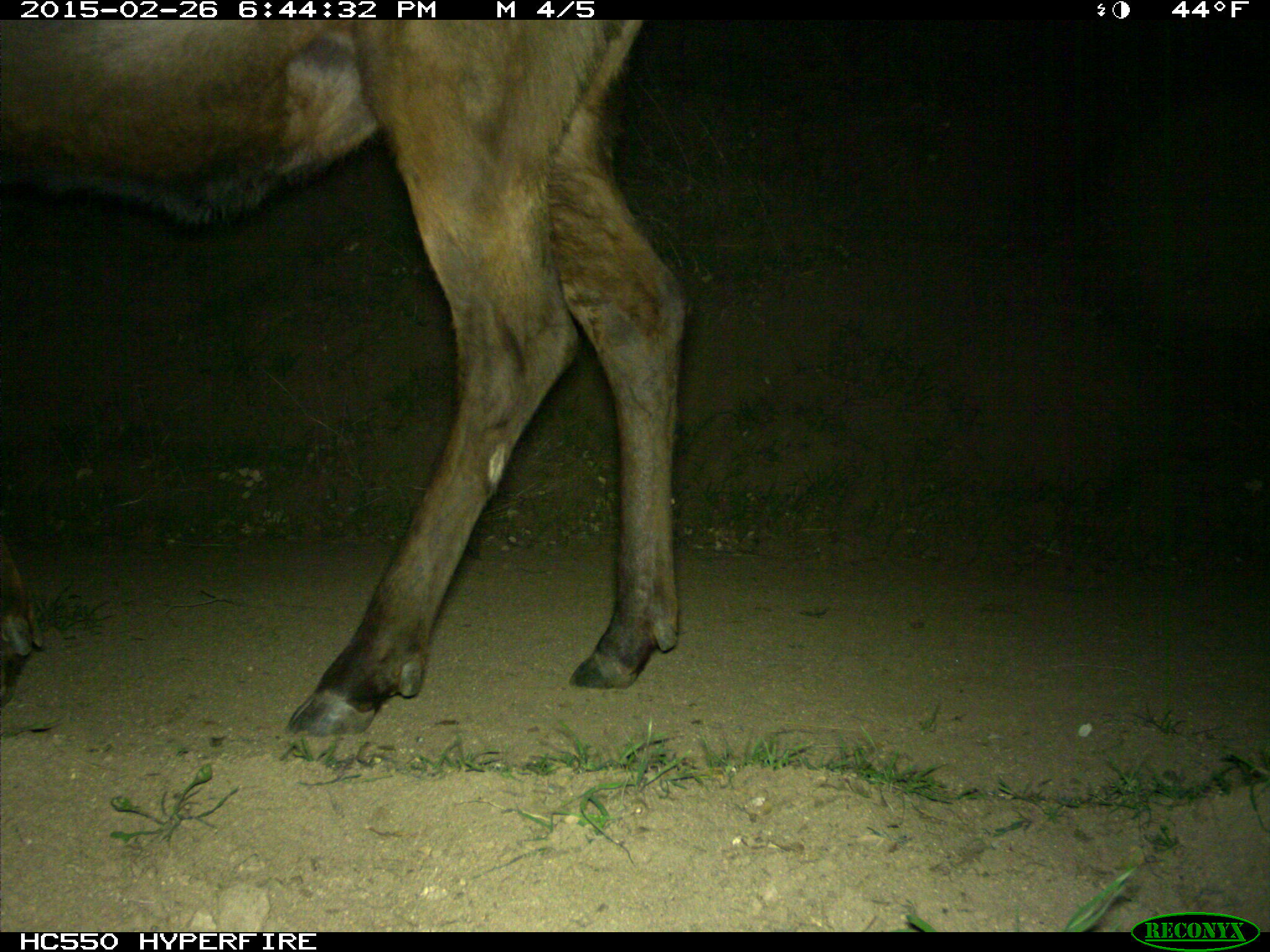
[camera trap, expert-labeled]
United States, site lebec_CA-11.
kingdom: Animalia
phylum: Chordata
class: Mammalia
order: Artiodactyla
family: Cervidae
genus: Cervus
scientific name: Cervus canadensis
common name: elk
Cervus canadensis (elk).